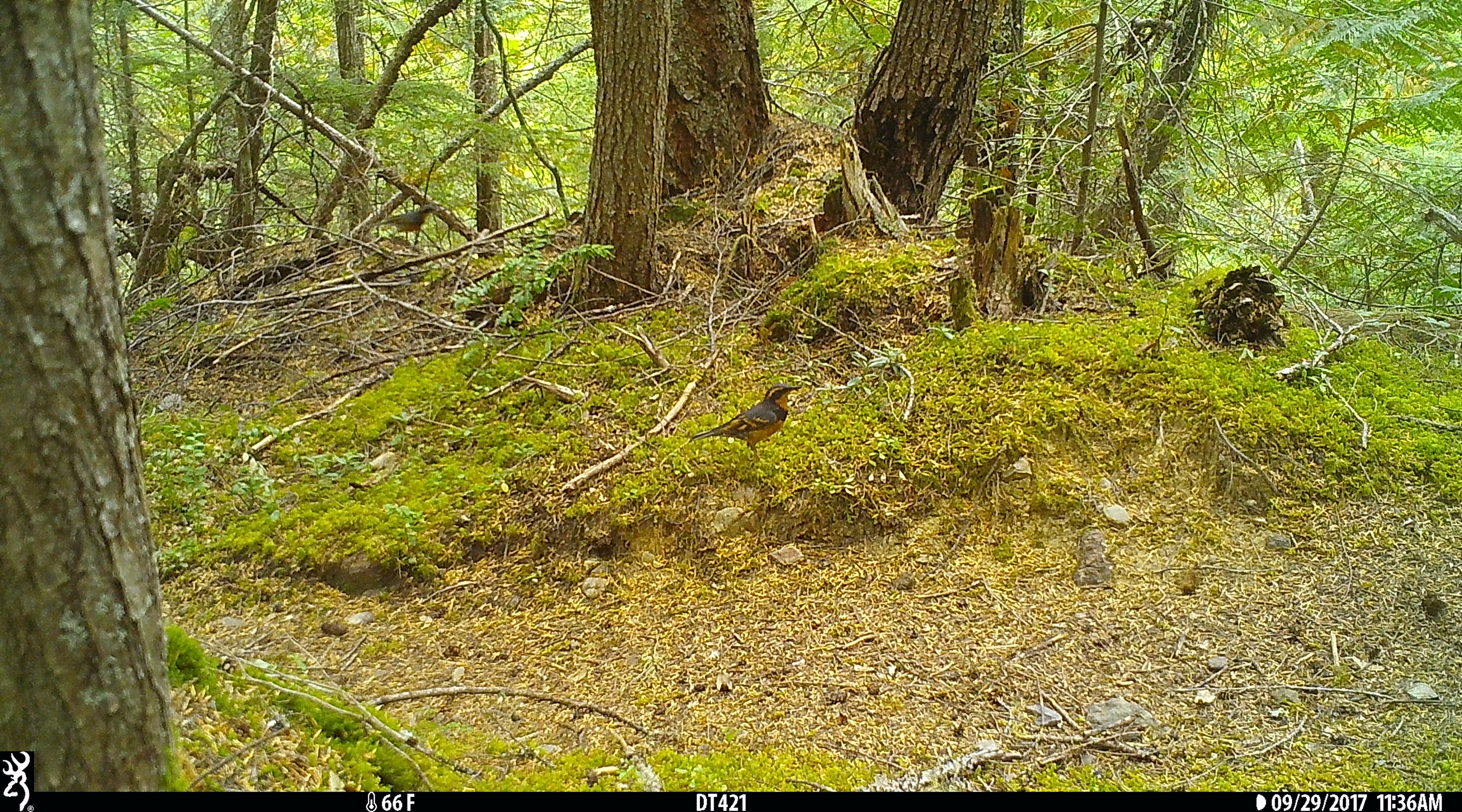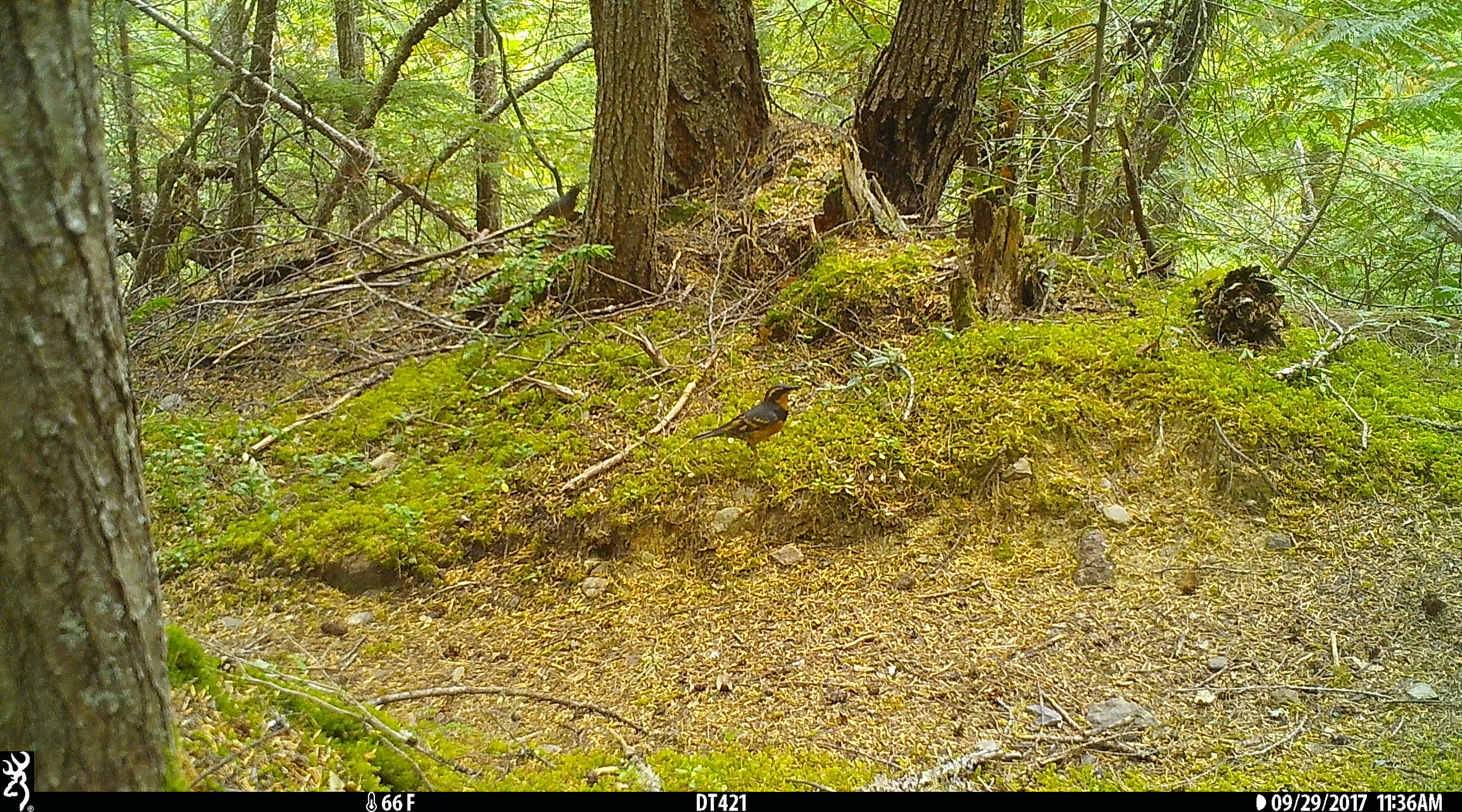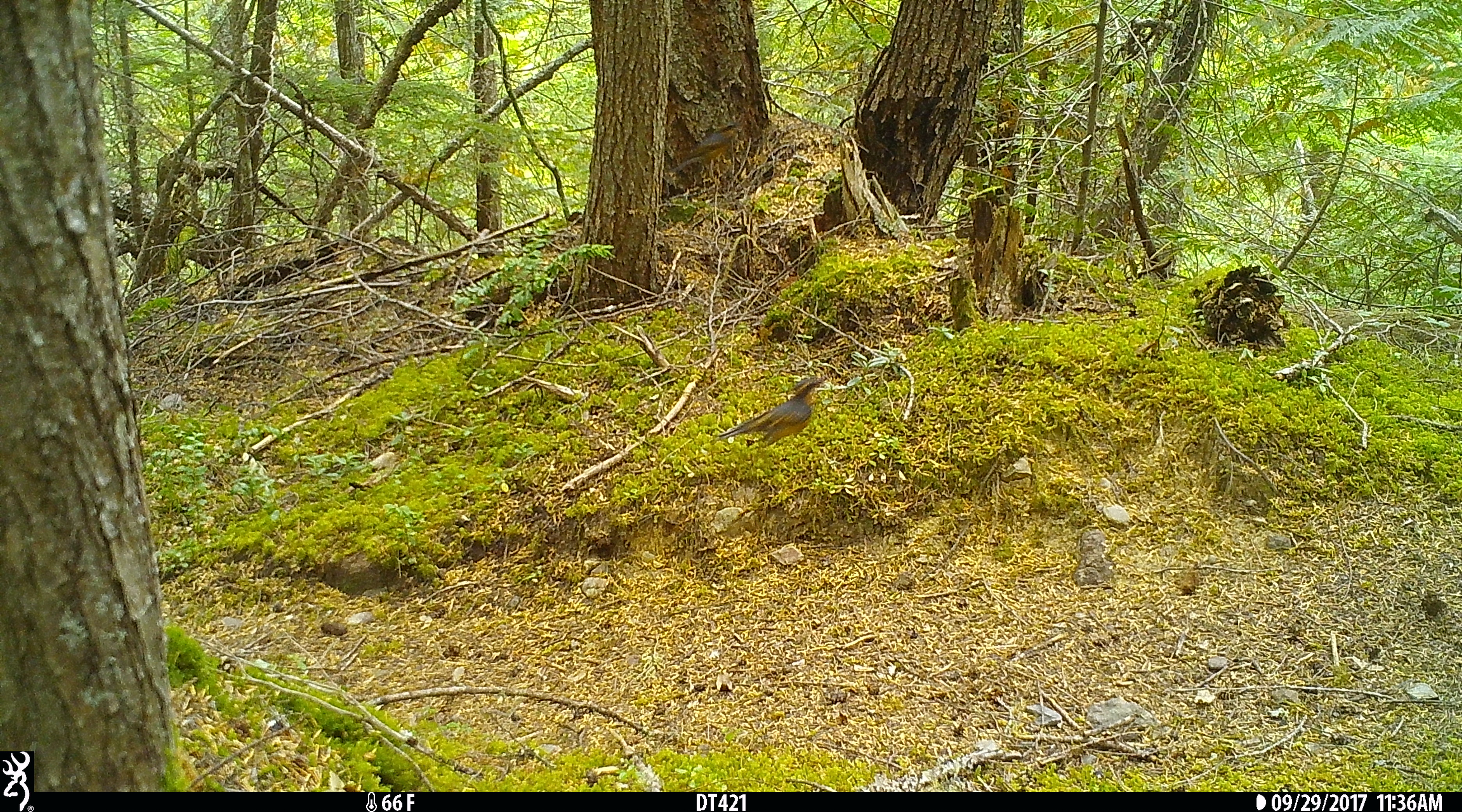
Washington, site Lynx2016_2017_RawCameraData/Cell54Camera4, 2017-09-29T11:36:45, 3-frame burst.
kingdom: Animalia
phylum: Chordata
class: Aves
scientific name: Aves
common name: birds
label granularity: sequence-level